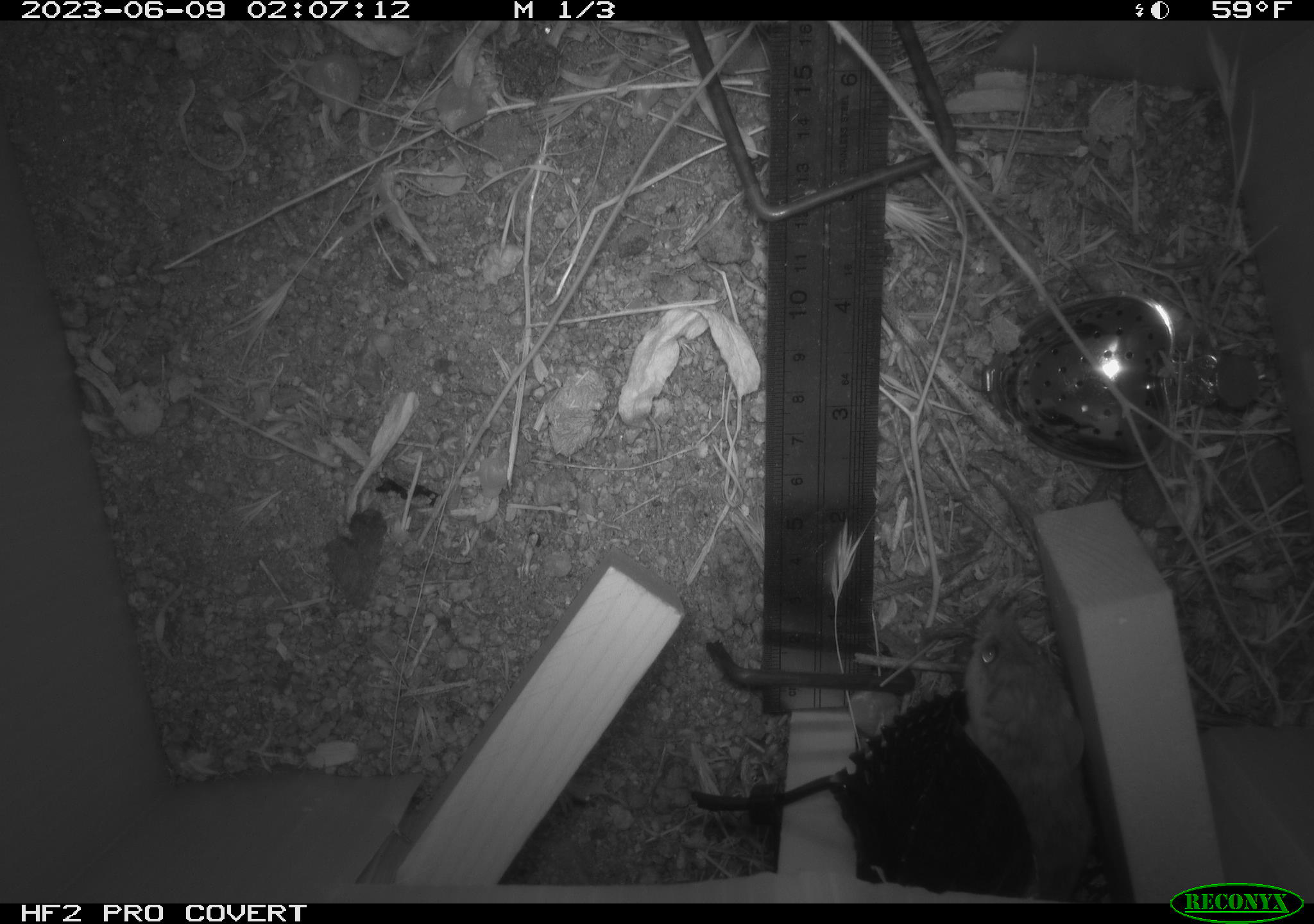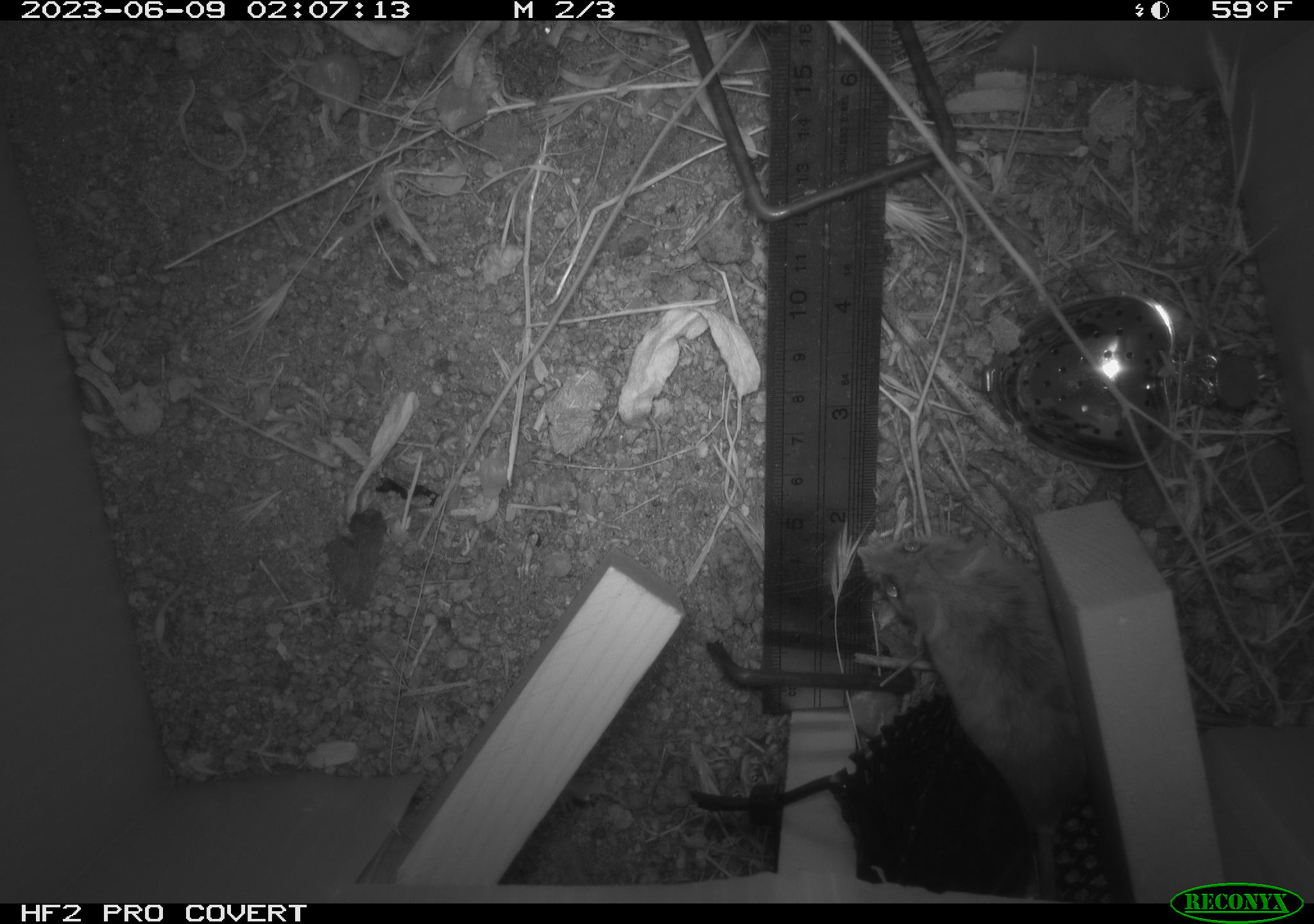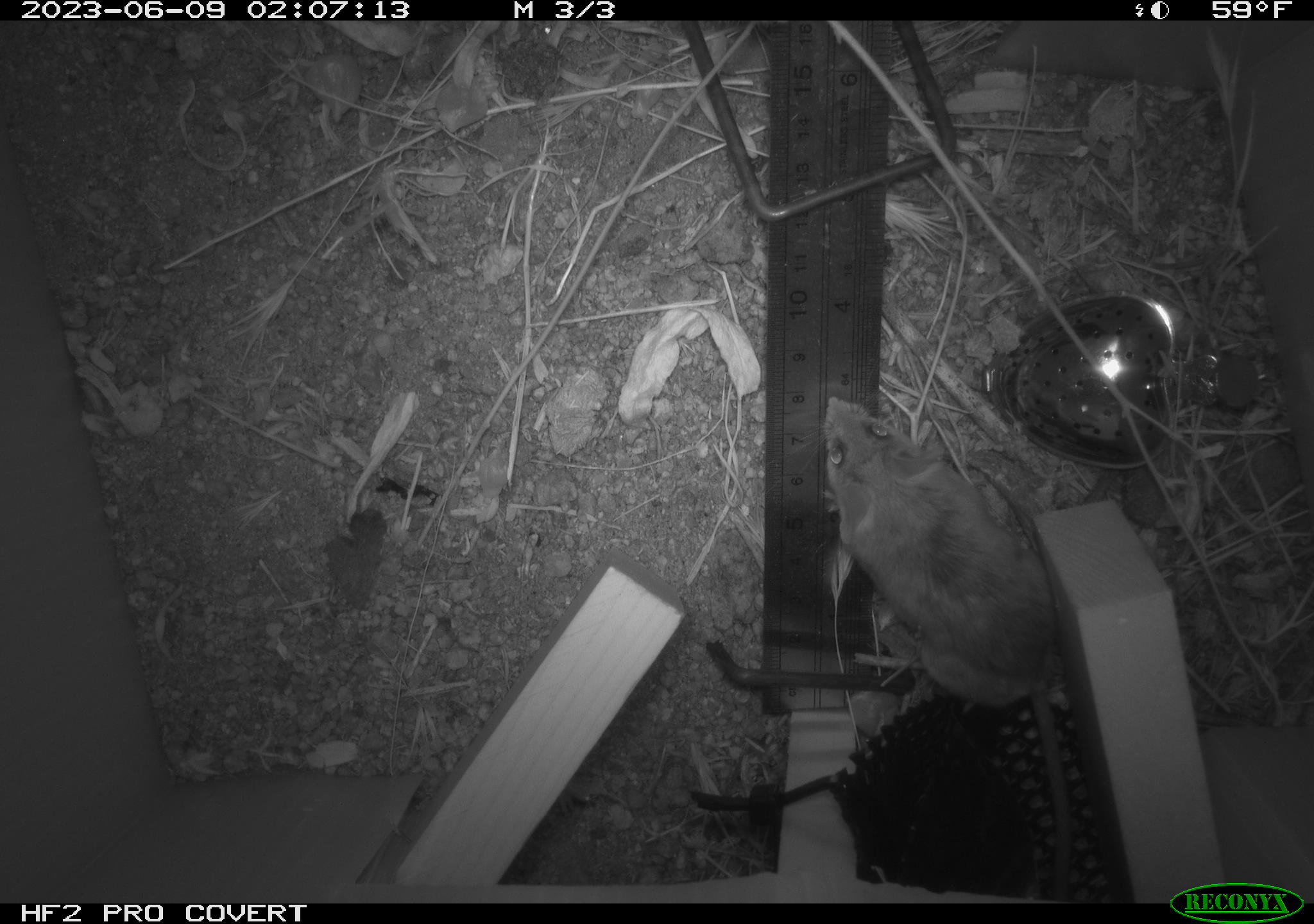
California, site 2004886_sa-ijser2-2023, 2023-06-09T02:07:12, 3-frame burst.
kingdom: Animalia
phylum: Chordata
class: Mammalia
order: Rodentia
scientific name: Rodentia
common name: mouse species